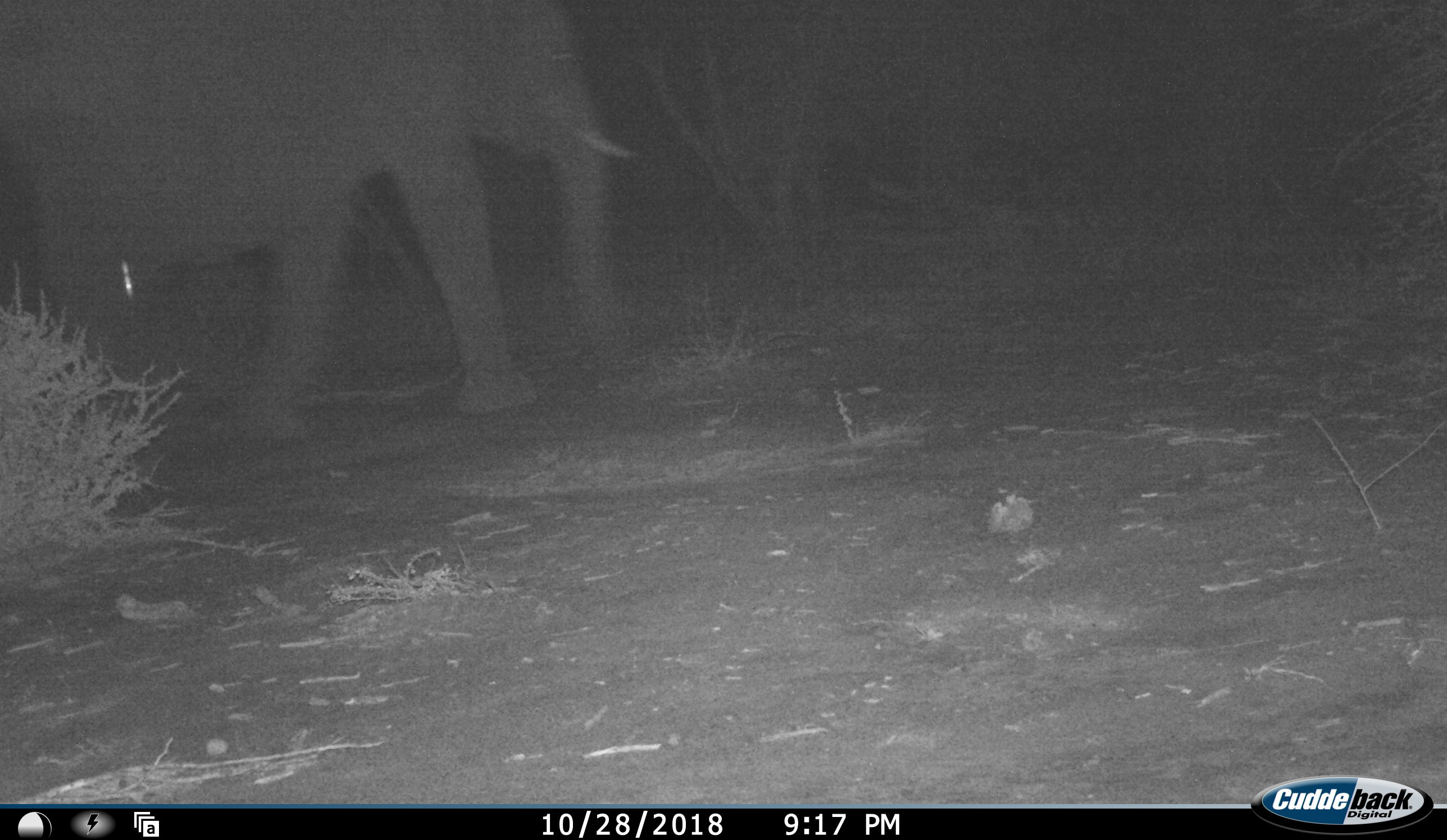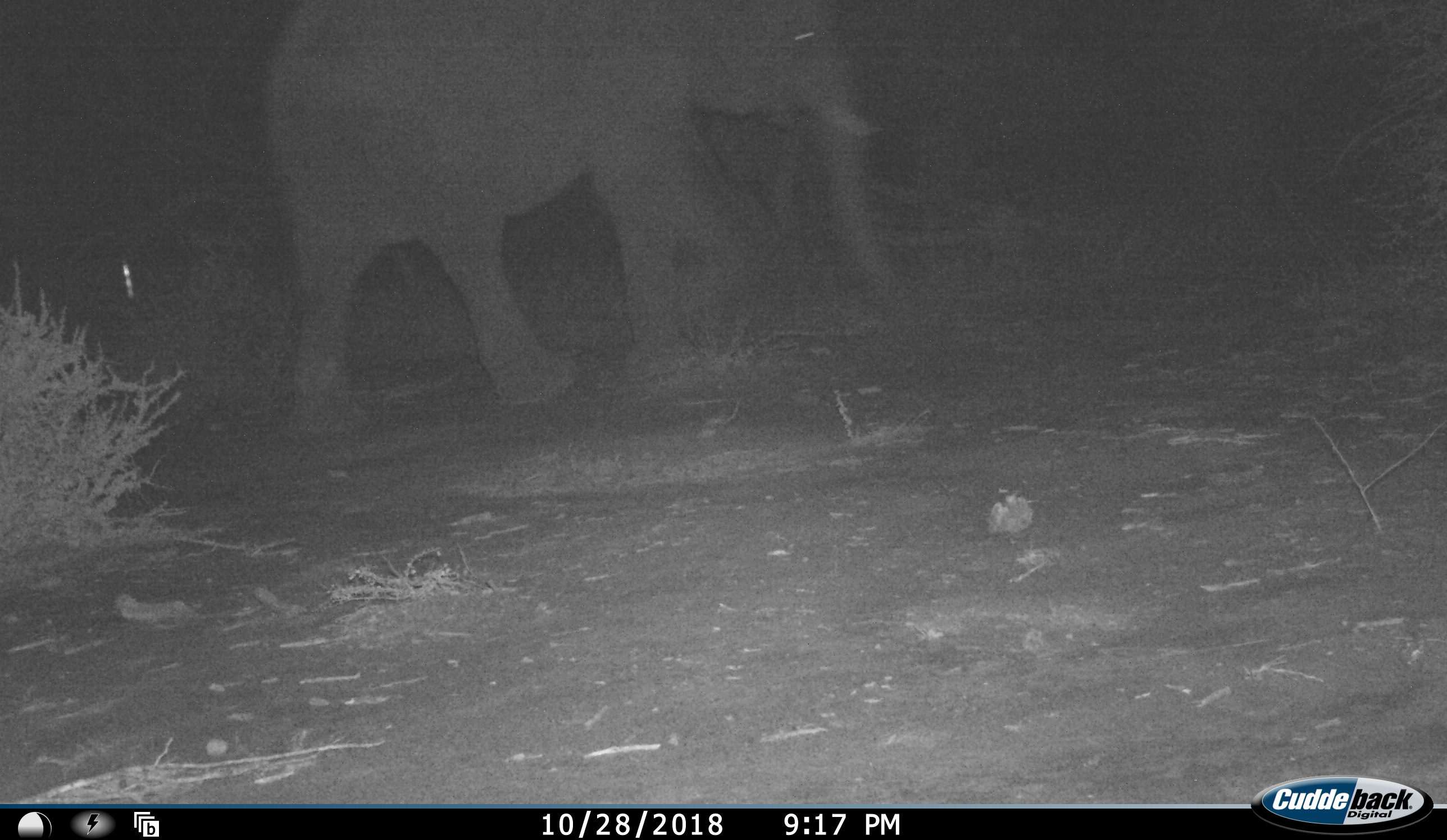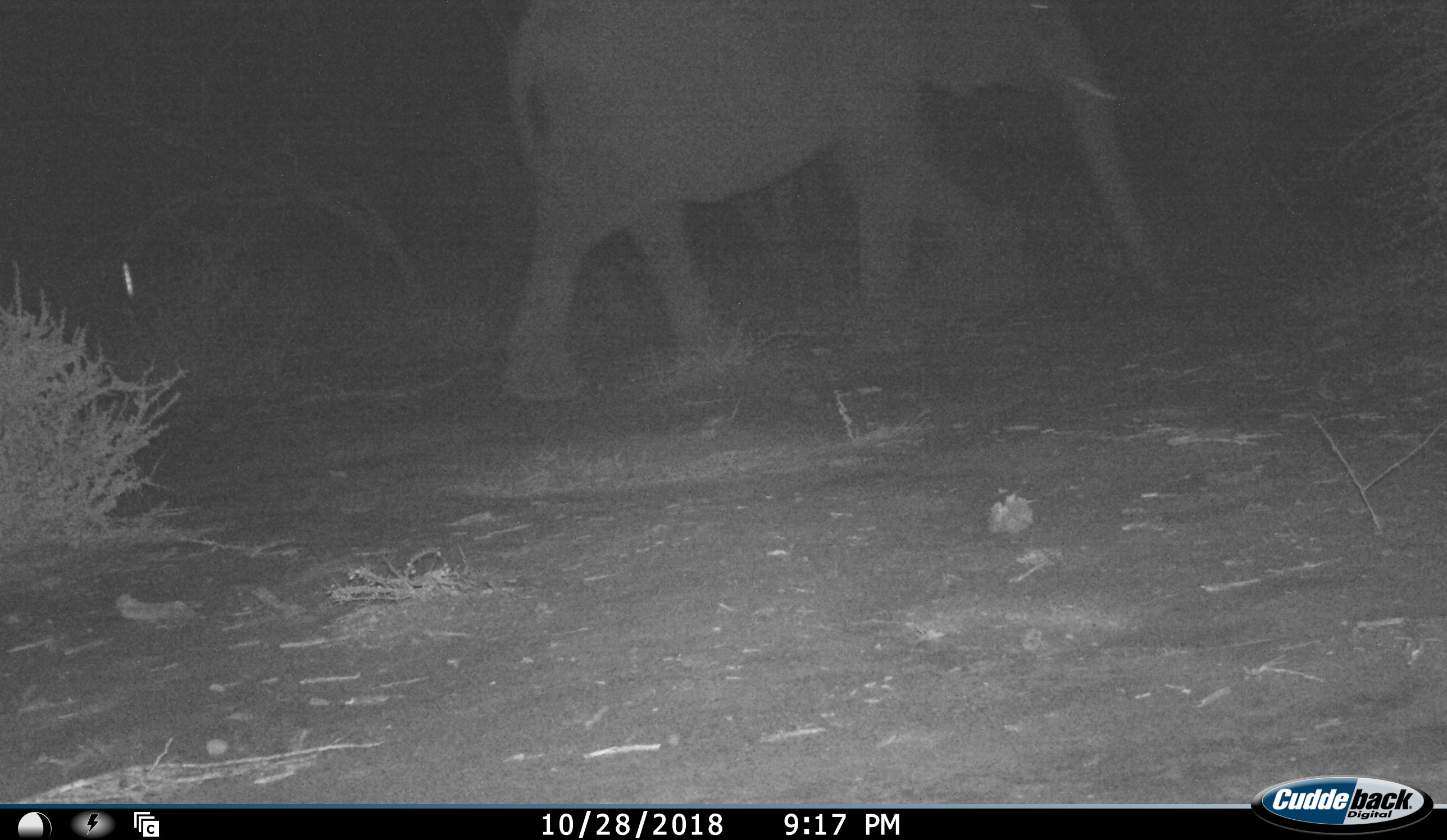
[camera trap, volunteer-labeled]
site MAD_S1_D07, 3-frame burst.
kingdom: Animalia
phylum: Chordata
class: Mammalia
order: Proboscidea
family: Elephantidae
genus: Loxodonta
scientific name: Loxodonta africana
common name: african bush elephant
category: elephant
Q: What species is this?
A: Elephant (african bush elephant) (Loxodonta africana).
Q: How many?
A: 1.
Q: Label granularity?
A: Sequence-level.